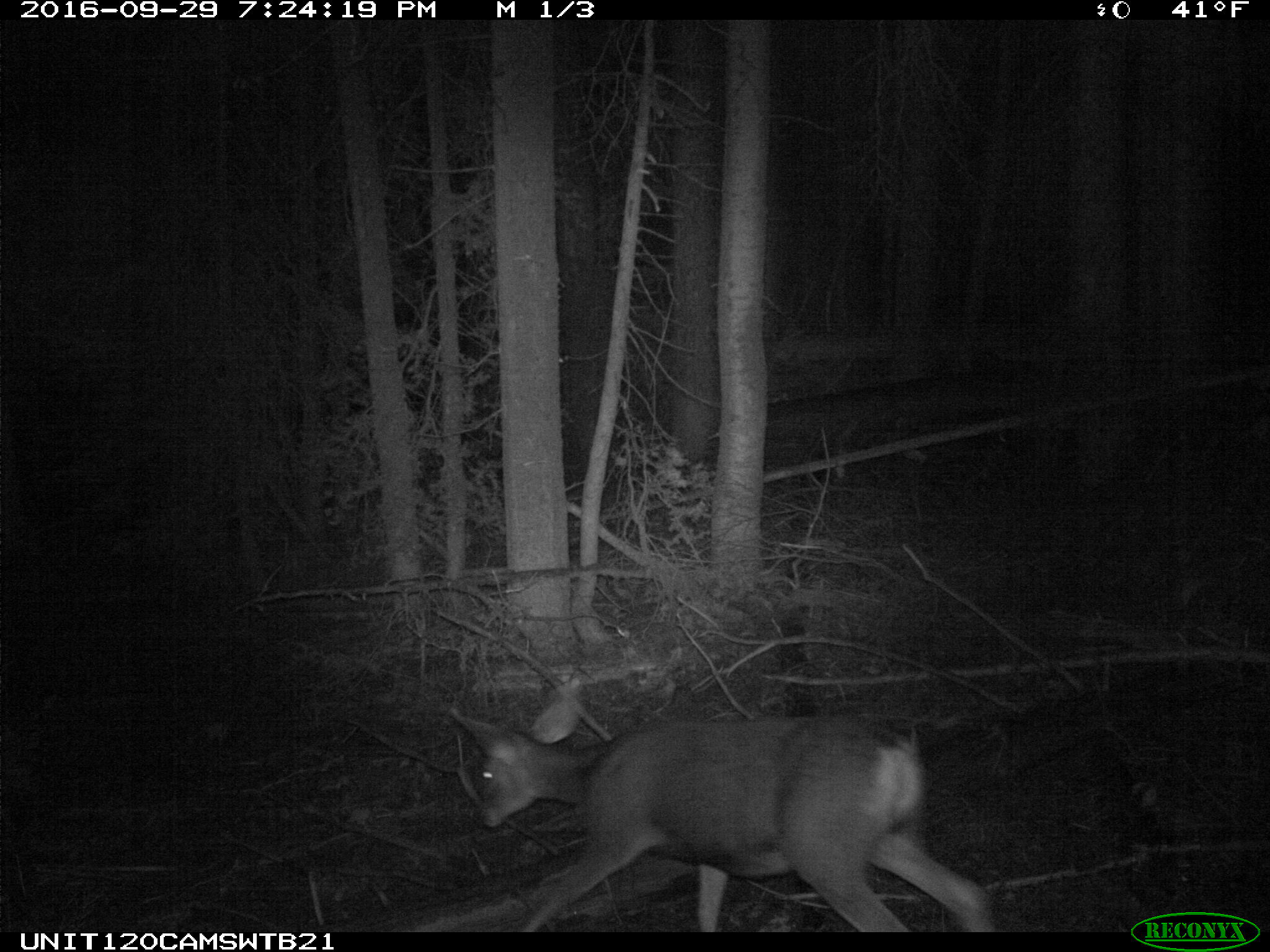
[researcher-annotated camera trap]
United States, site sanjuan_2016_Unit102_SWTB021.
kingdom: Animalia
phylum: Chordata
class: Mammalia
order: Artiodactyla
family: Cervidae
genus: Odocoileus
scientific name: Odocoileus hemionus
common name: mule deer